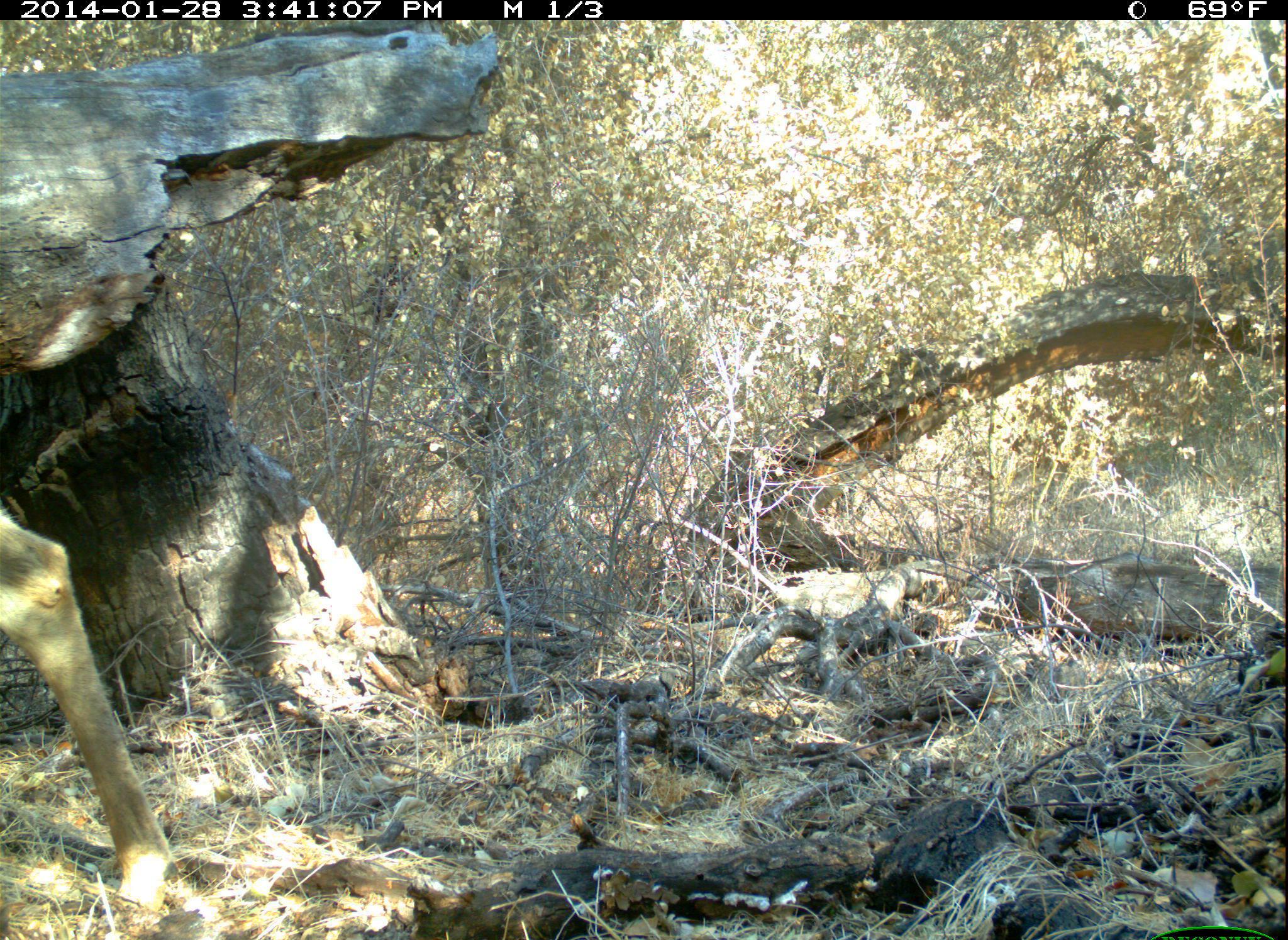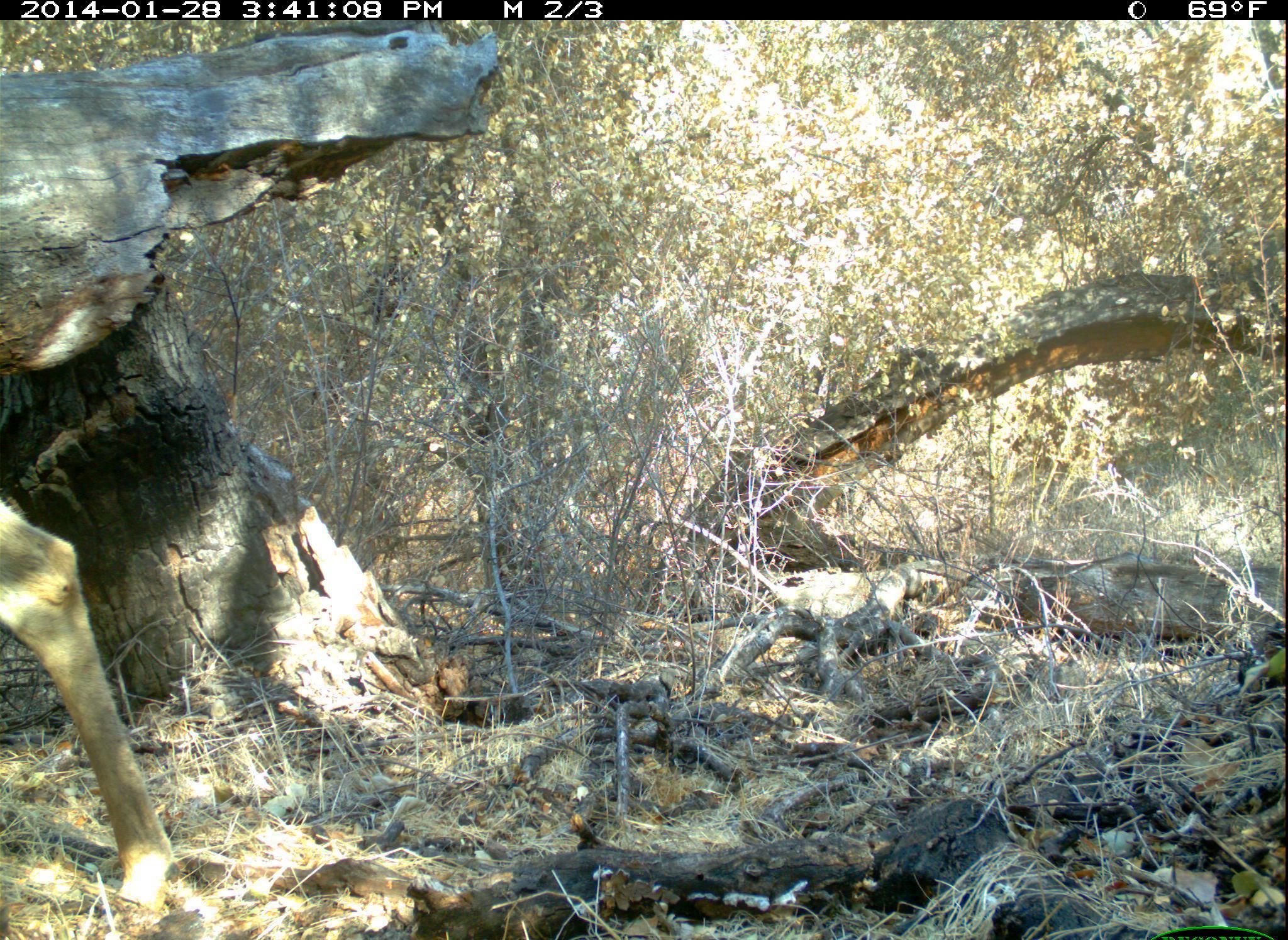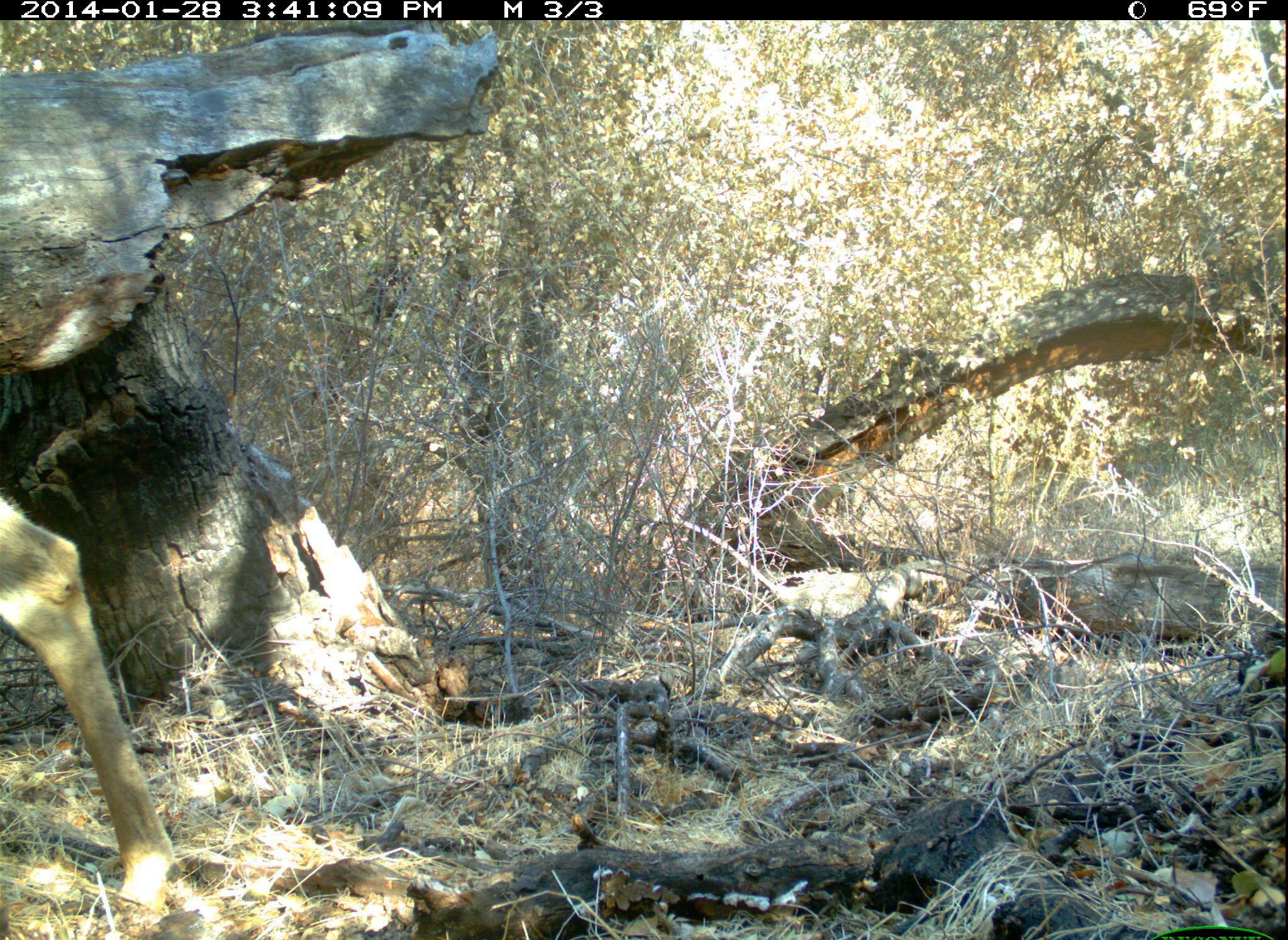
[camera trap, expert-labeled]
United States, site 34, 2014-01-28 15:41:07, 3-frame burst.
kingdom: Animalia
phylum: Chordata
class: Mammalia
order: Artiodactyla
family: Cervidae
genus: Odocoileus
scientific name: Odocoileus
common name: deer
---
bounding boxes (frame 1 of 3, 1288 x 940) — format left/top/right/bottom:
deer: 0/506/176/940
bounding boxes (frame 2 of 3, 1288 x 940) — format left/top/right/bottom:
deer: 0/492/177/940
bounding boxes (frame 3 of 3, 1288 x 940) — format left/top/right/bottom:
deer: 0/460/176/940